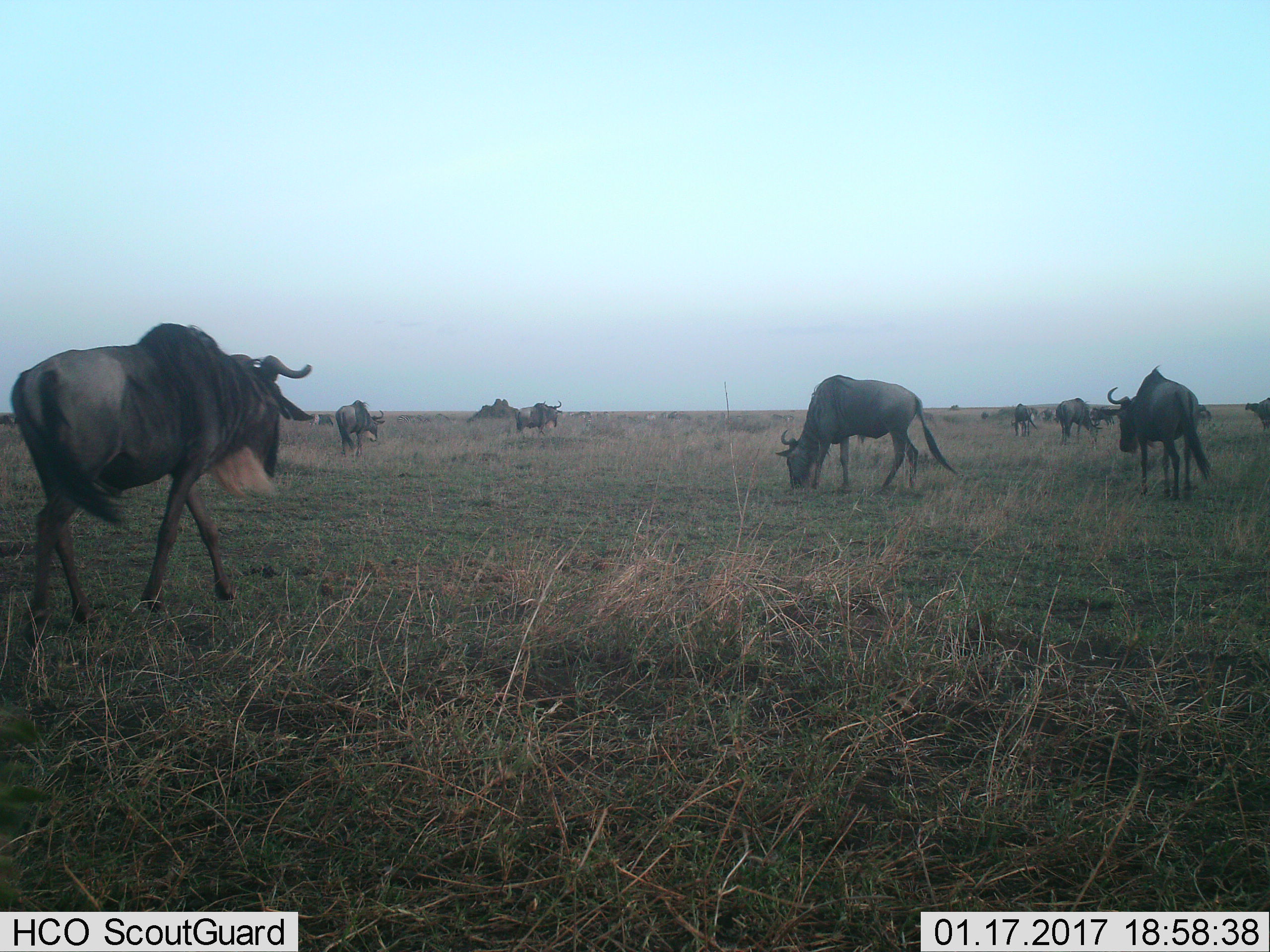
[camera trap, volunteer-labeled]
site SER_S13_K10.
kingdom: Animalia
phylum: Chordata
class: Mammalia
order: Artiodactyla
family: Bovidae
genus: Connochaetes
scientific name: Connochaetes taurinus taurinus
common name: blue wildebeest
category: wildebeestblue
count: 11-50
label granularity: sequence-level